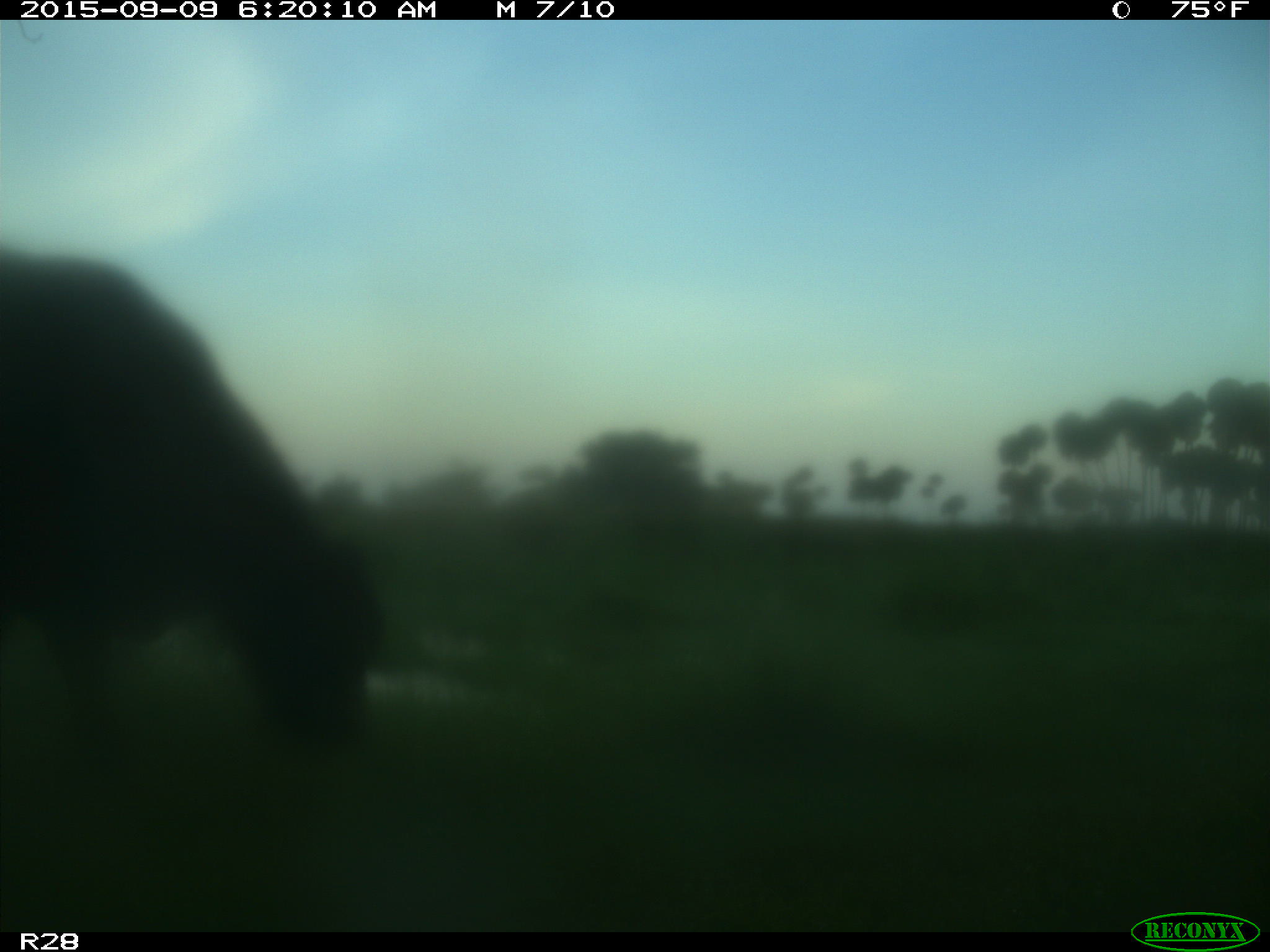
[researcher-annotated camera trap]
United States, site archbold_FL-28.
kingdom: Animalia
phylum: Chordata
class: Mammalia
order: Artiodactyla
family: Bovidae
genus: Bos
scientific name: Bos taurus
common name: domestic cow